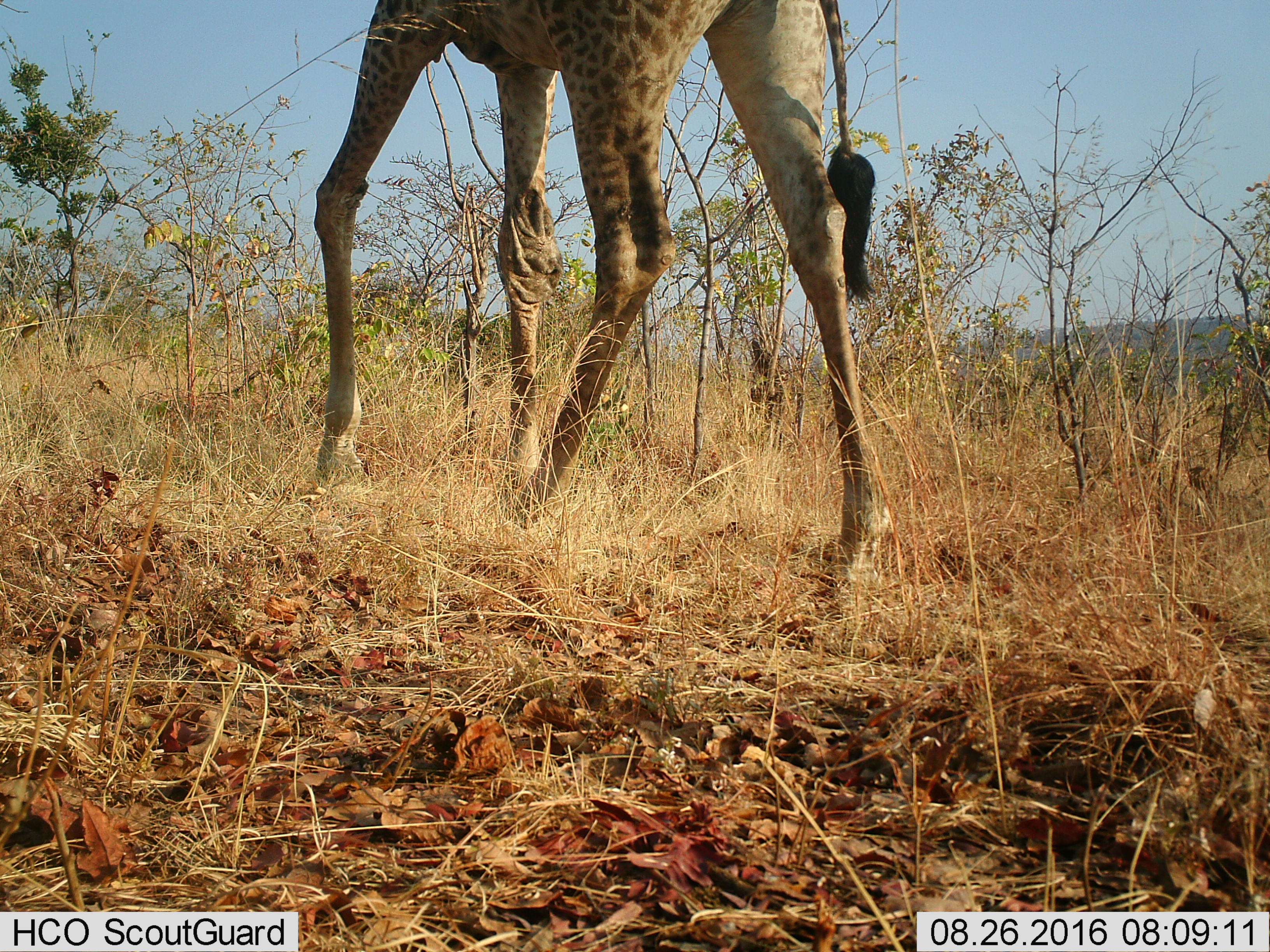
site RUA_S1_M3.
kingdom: Animalia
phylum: Chordata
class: Mammalia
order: Artiodactyla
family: Giraffidae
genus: Giraffa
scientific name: Giraffa camelopardalis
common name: giraffe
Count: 1.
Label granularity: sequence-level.